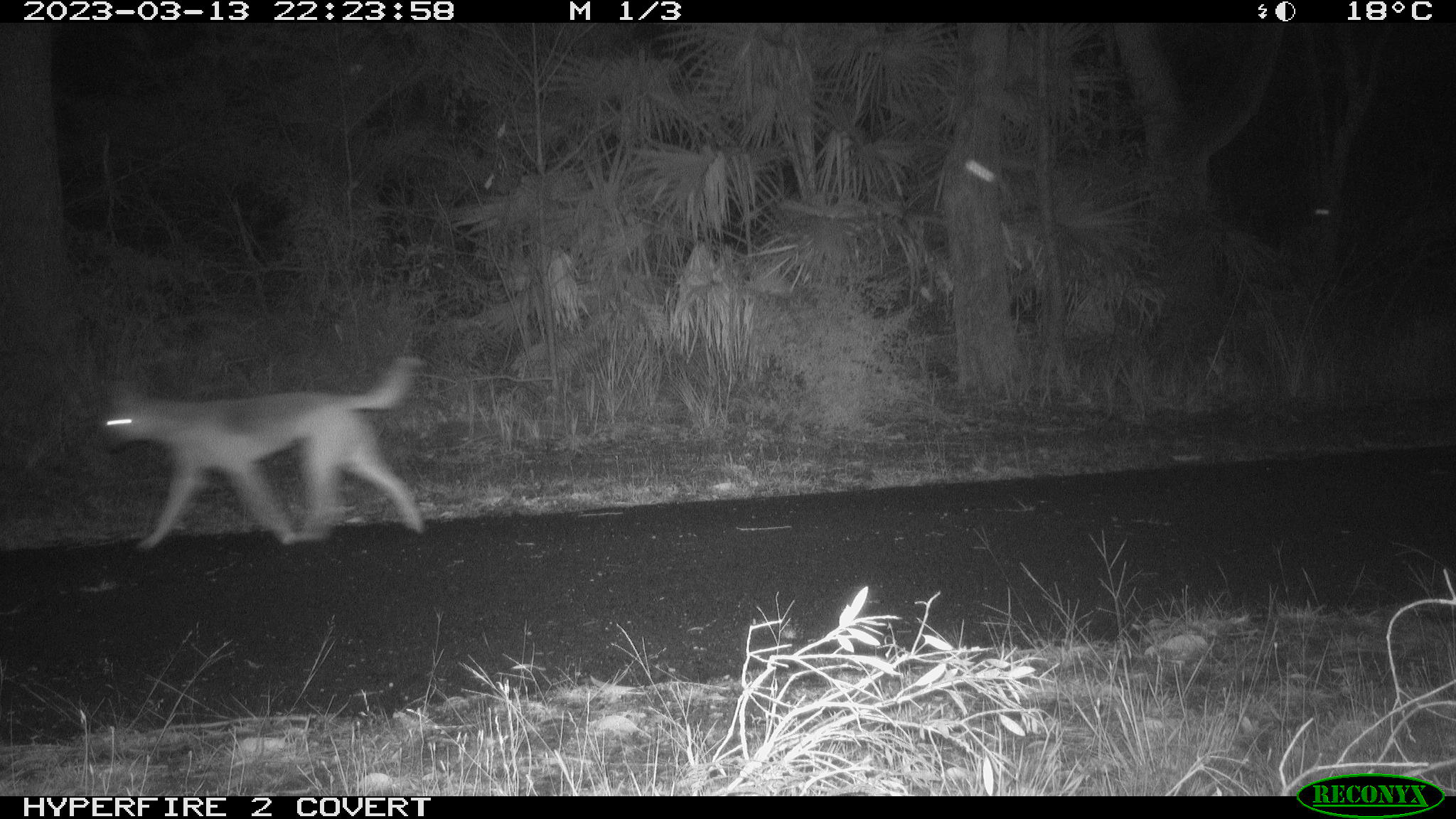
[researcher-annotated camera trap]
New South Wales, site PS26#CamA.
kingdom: Animalia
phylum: Chordata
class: Mammalia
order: Carnivora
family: Canidae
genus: Canis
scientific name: Canis familiaris dingo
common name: dingo